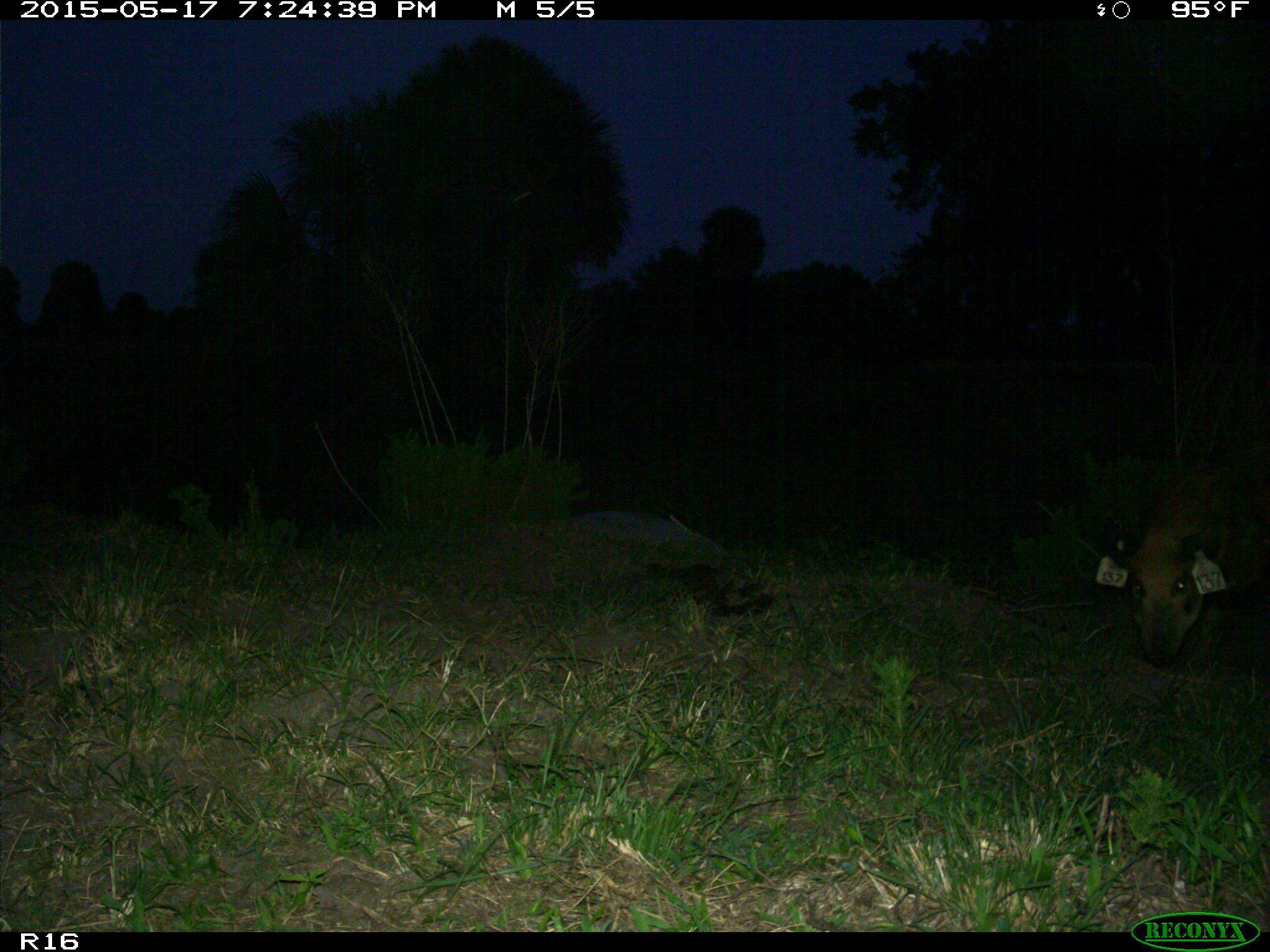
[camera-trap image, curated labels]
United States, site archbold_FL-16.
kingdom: Animalia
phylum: Chordata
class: Mammalia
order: Artiodactyla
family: Suidae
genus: Sus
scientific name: Sus scrofa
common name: wild boar